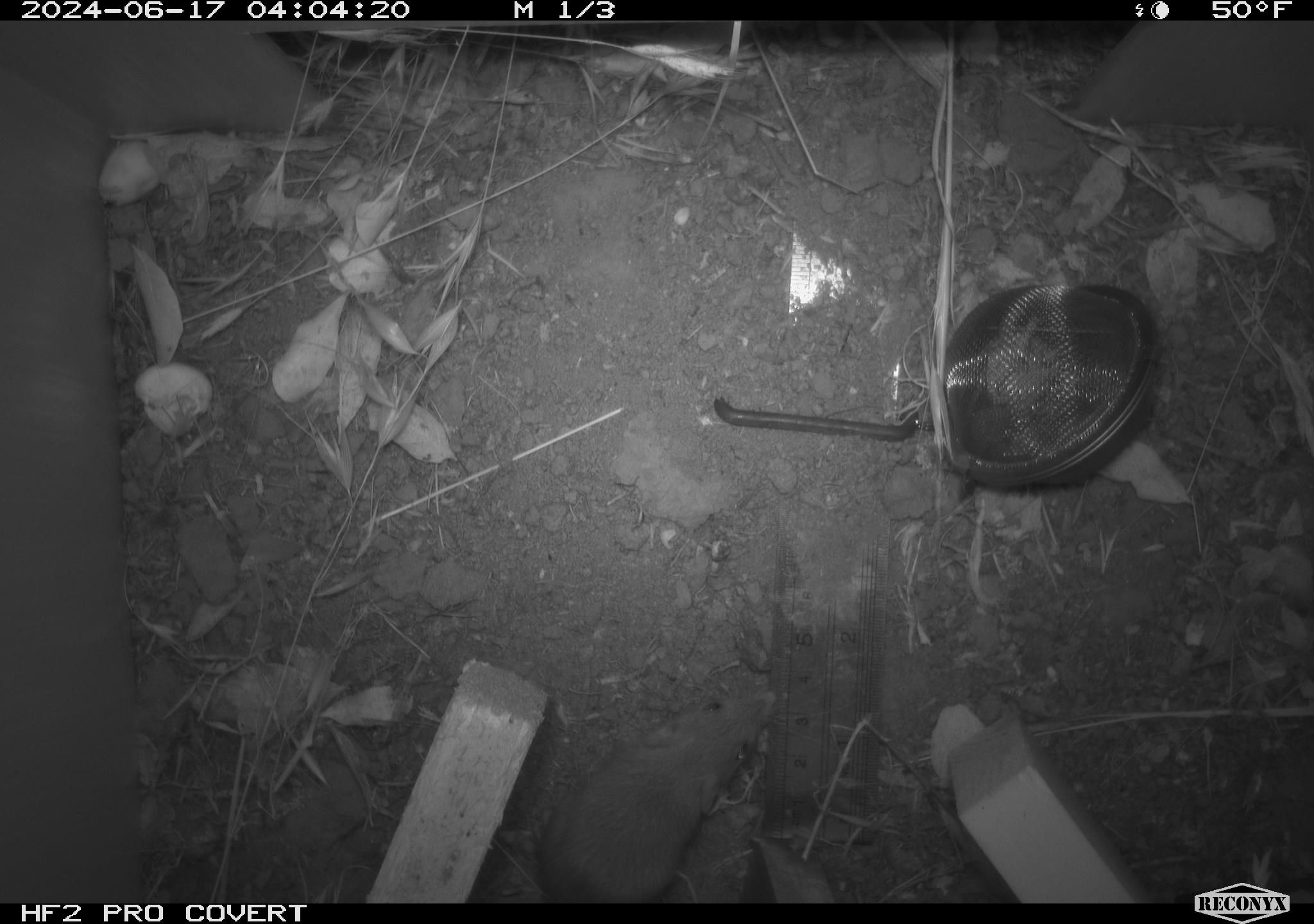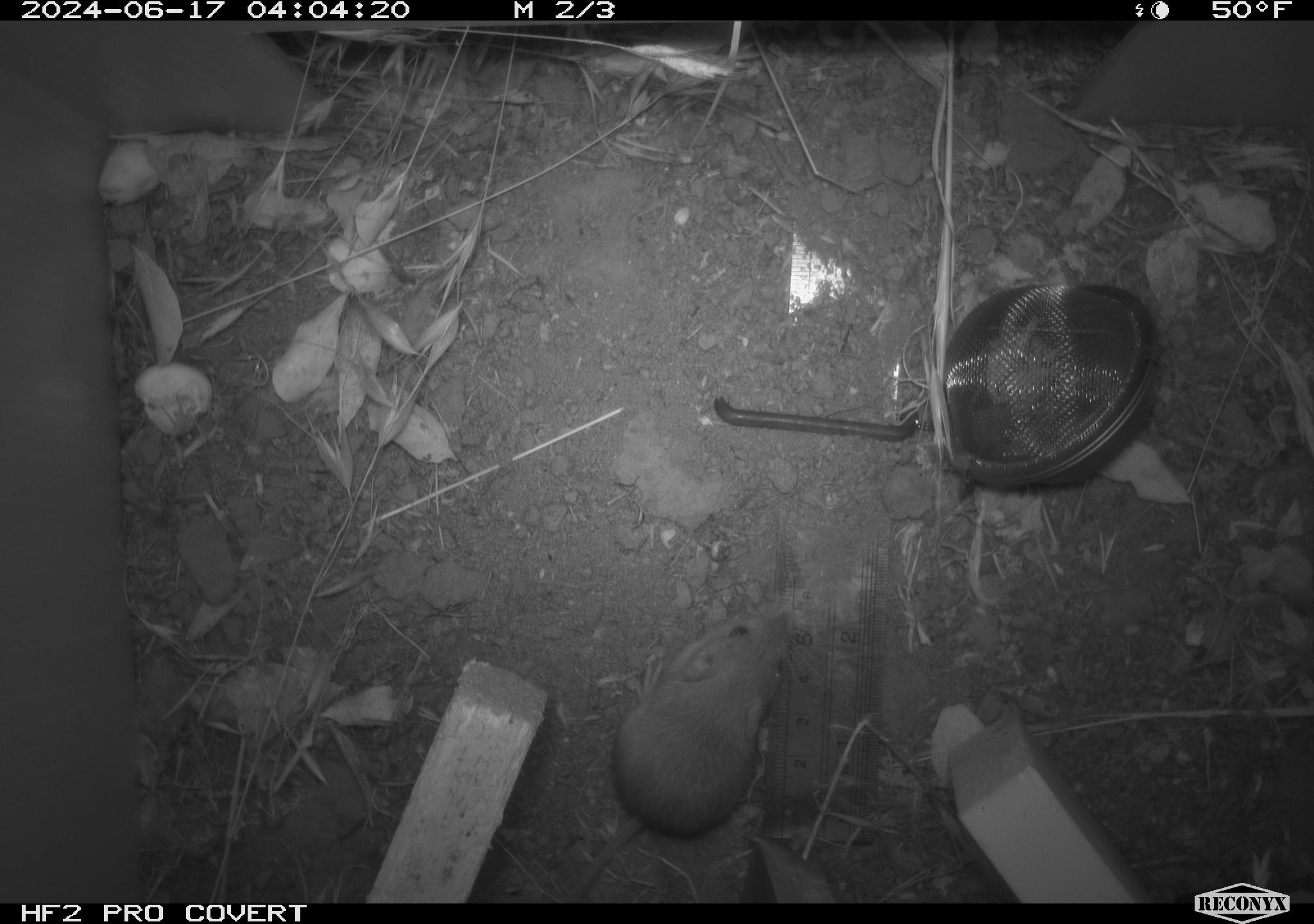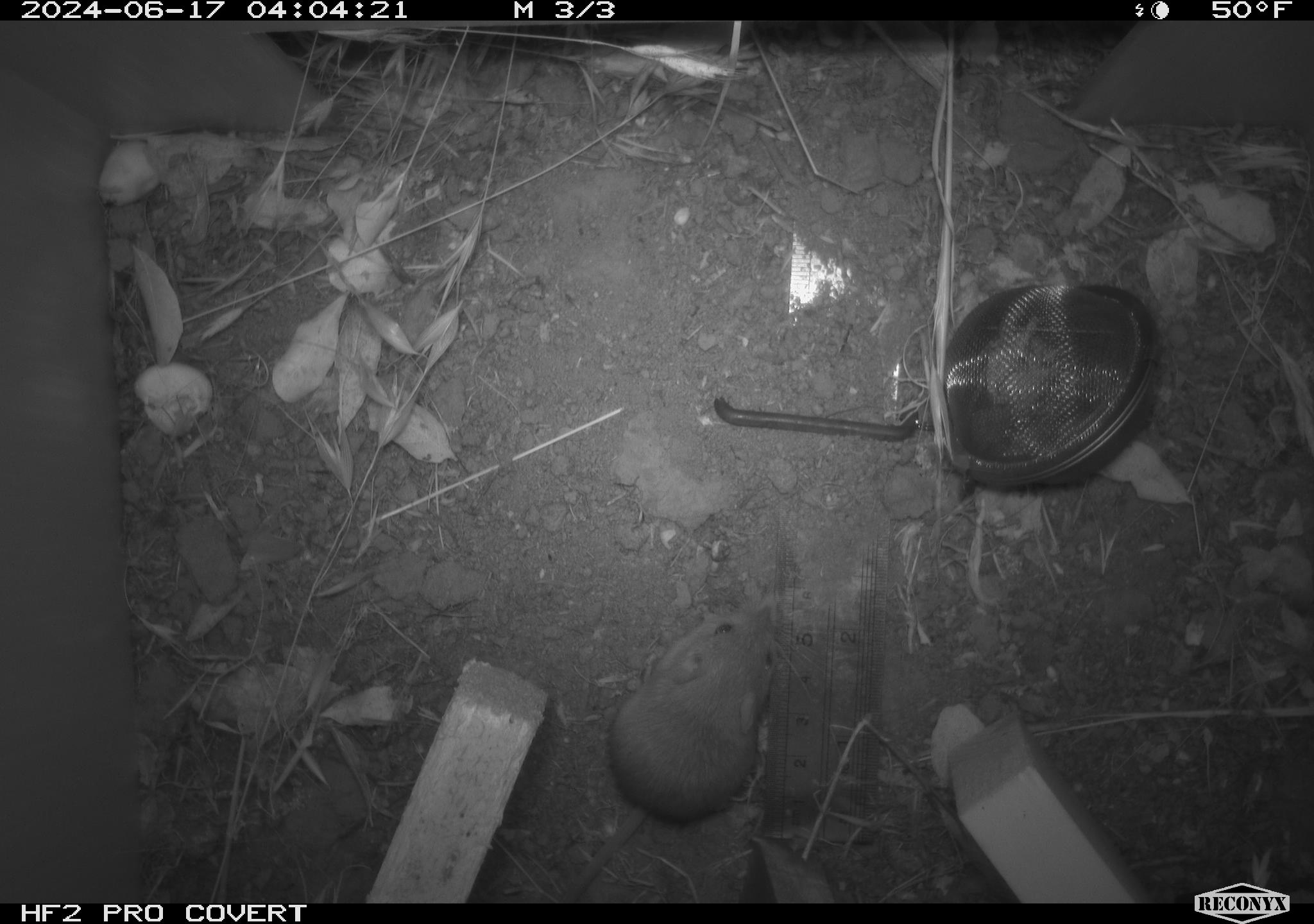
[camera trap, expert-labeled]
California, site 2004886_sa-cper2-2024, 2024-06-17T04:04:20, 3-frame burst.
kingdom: Animalia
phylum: Chordata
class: Mammalia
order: Rodentia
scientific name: Rodentia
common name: rodent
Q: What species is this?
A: Rodent (Rodentia).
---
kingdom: Animalia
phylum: Chordata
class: Mammalia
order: Rodentia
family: Heteromyidae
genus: Dipodomys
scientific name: Dipodomys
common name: kangaroo rats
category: dipodomys species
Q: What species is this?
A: Dipodomys species (kangaroo rats) (Dipodomys).